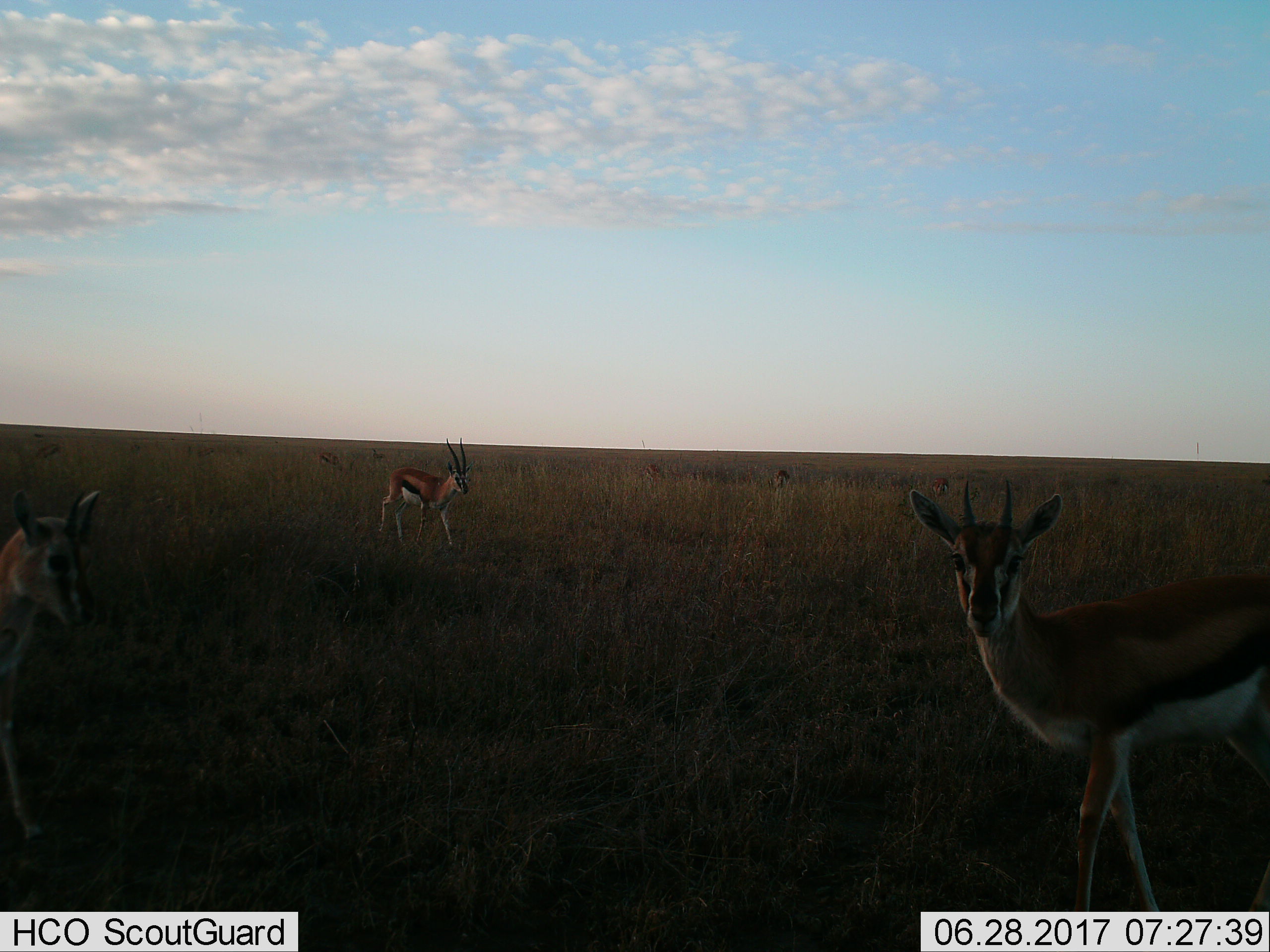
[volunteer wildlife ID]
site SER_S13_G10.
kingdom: Animalia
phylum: Chordata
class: Mammalia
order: Artiodactyla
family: Bovidae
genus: Eudorcas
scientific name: Eudorcas thomsonii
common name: thomson's gazelle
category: gazellethomsons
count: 7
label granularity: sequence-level